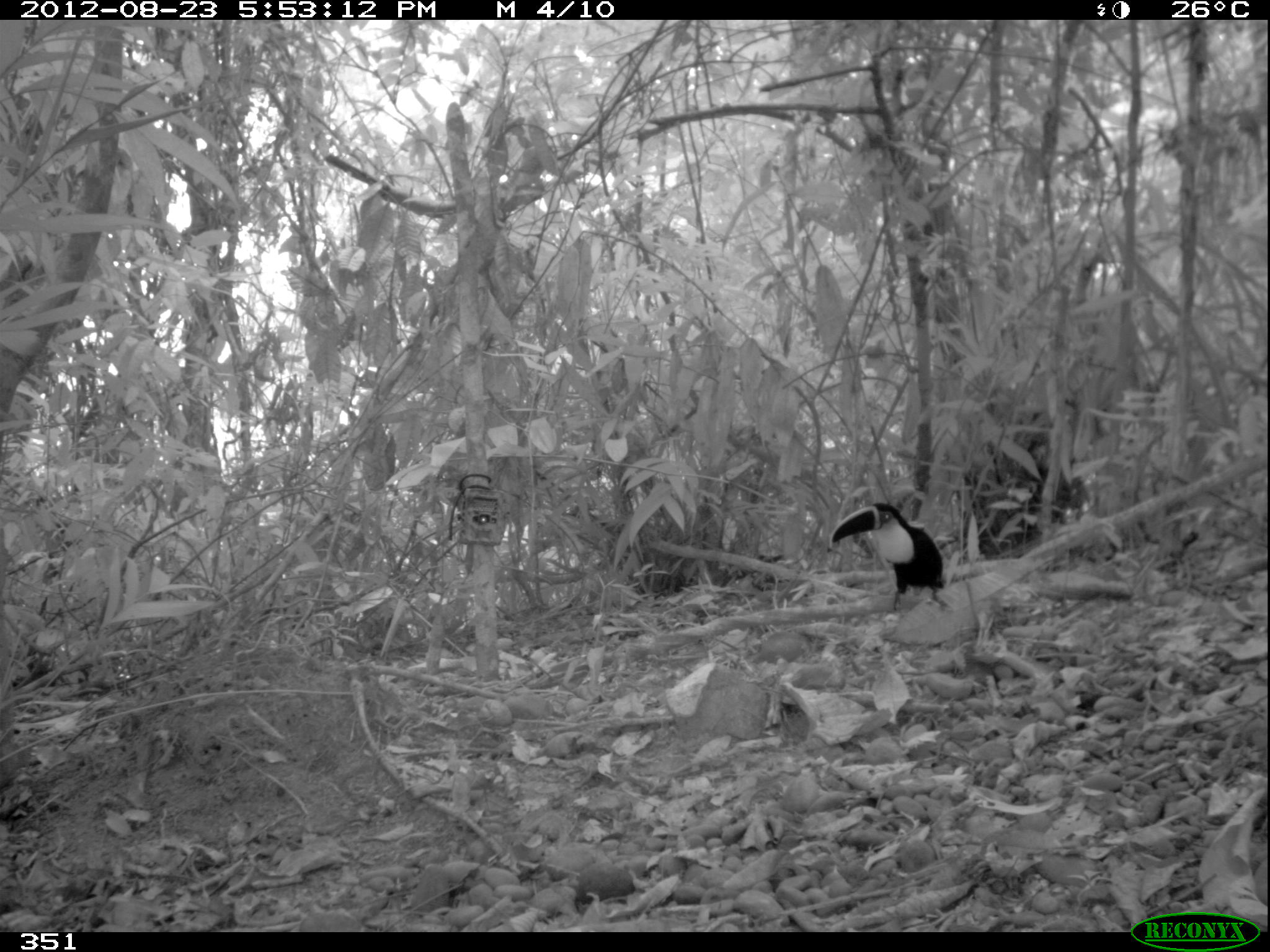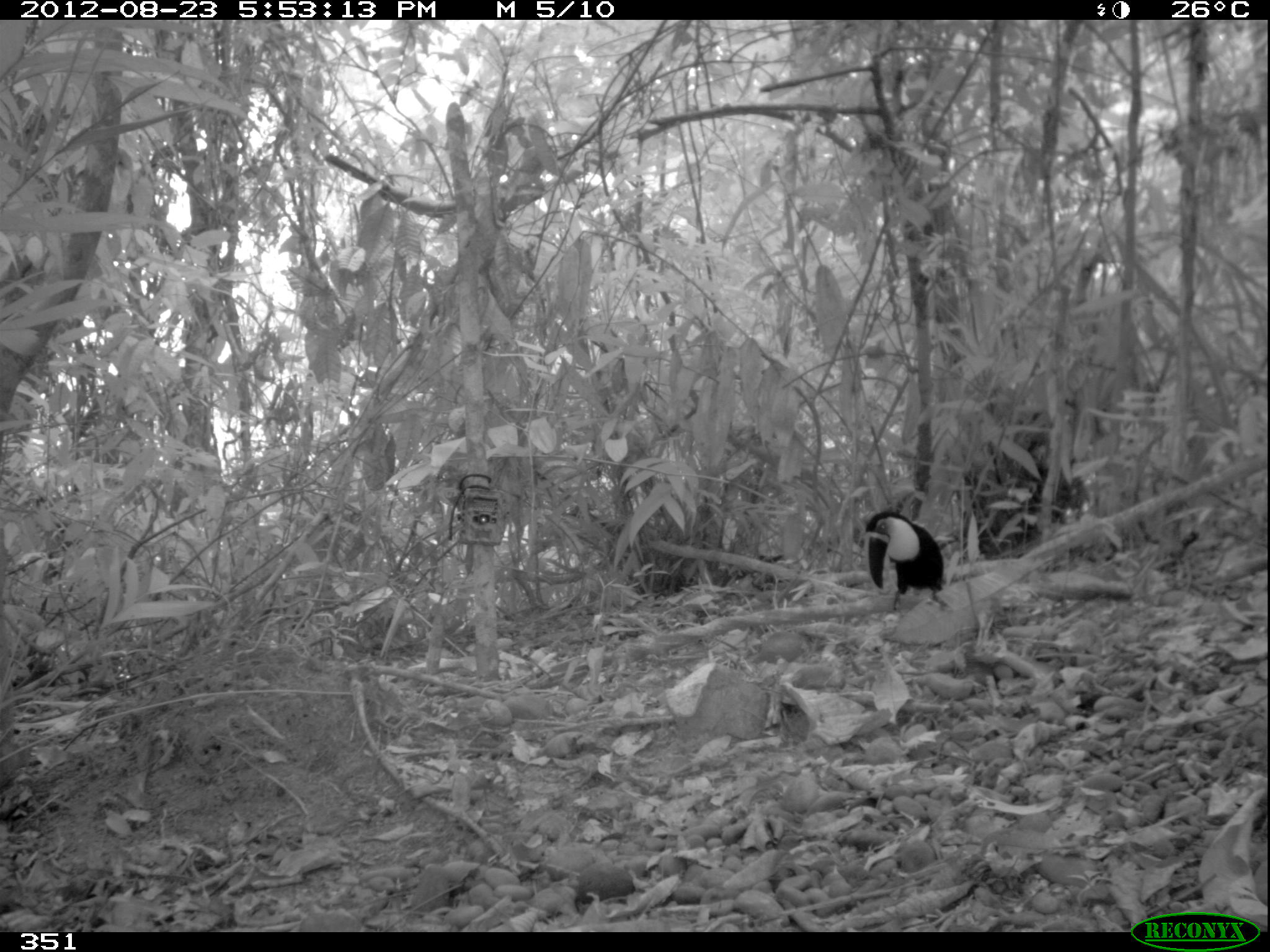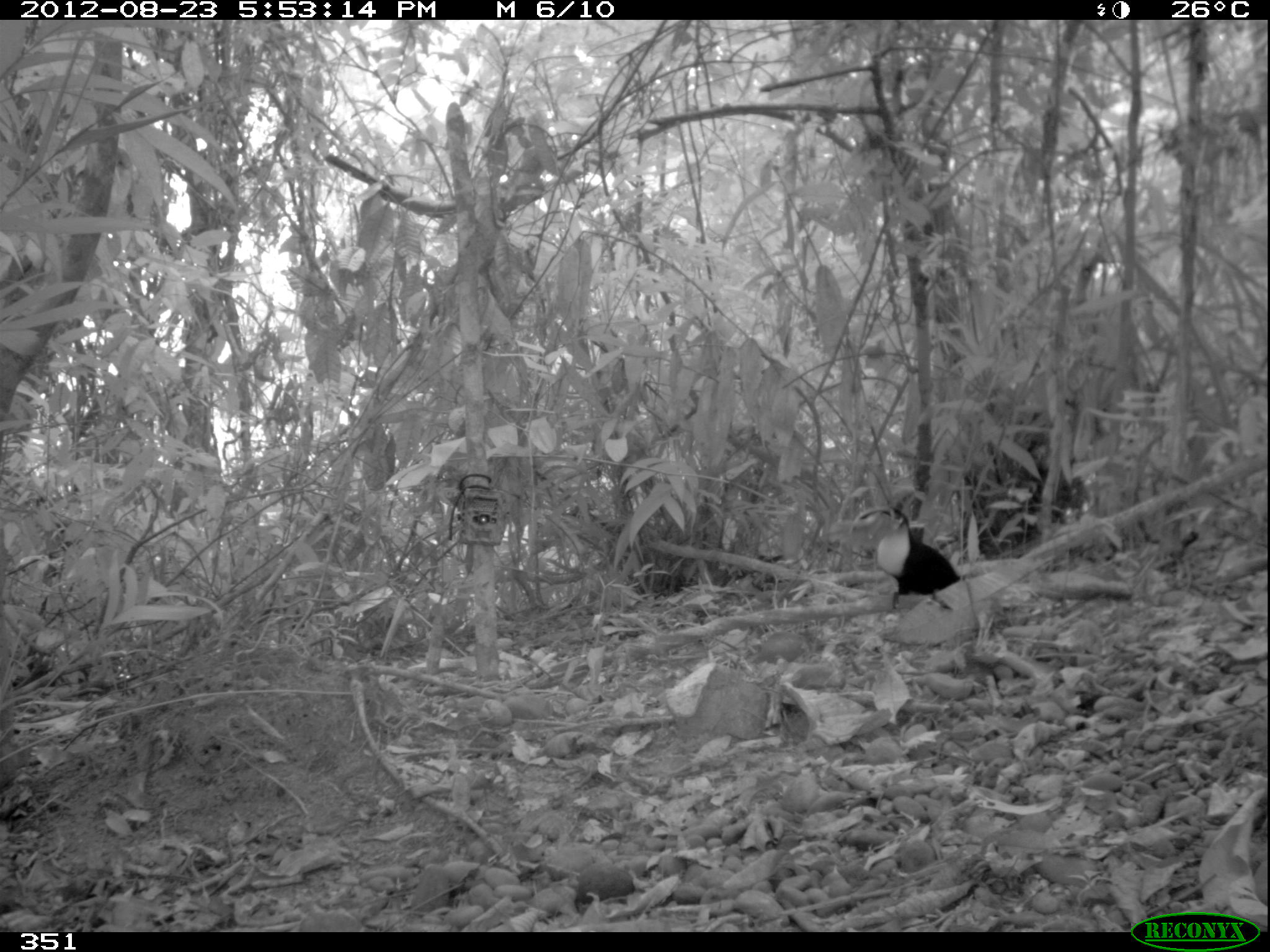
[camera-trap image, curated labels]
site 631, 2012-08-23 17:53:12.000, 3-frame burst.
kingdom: Animalia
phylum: Chordata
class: Aves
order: Piciformes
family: Ramphastidae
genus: Ramphastos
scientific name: Ramphastos tucanus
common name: white-throated toucan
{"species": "Ramphastos tucanus (white-throated toucan)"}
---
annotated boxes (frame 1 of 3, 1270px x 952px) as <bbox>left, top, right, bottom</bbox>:
ramphastos tucanus: <bbox>830, 501, 951, 611</bbox>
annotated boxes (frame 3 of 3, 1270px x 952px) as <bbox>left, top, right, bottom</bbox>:
ramphastos tucanus: <bbox>845, 503, 963, 612</bbox>